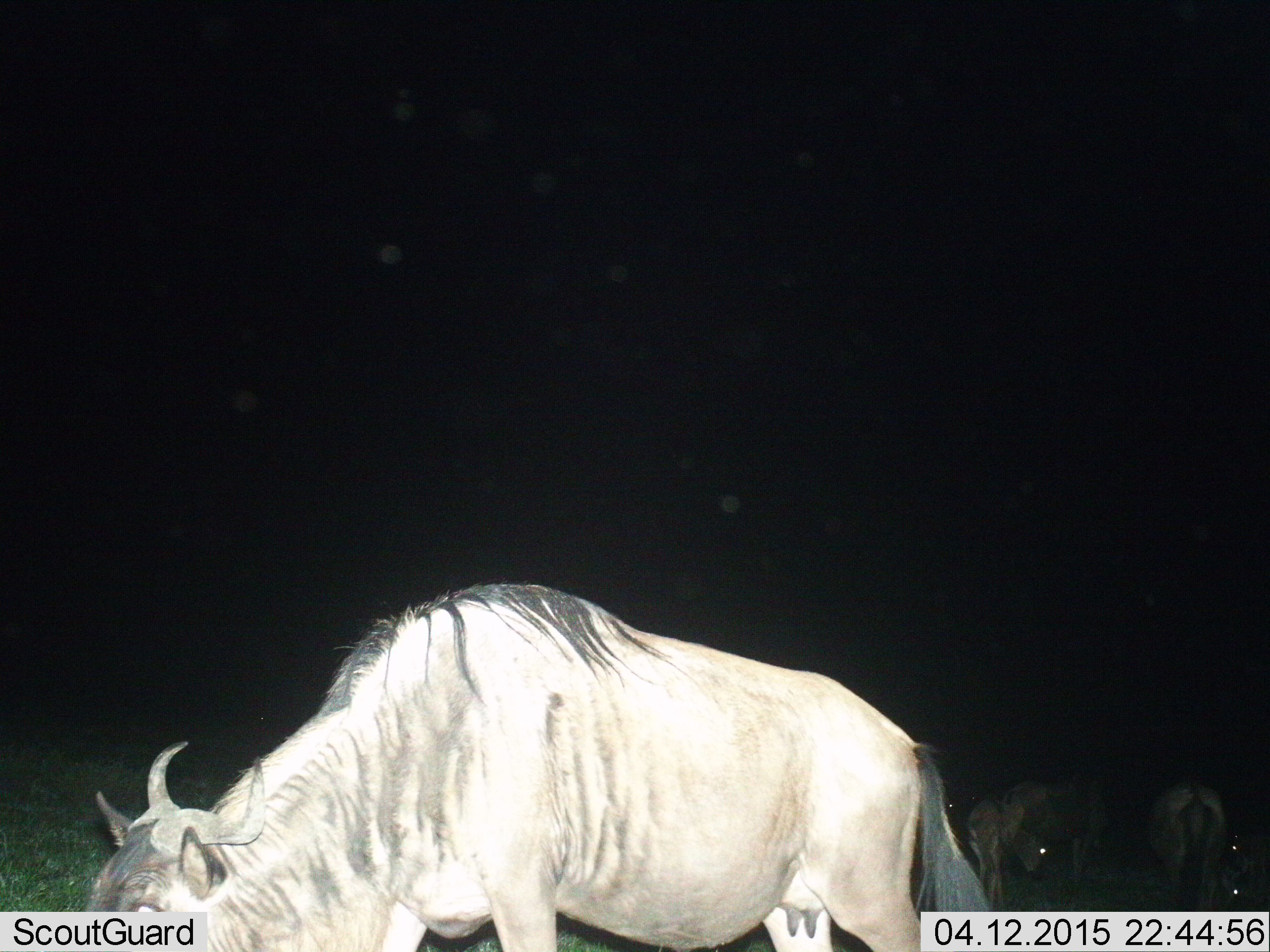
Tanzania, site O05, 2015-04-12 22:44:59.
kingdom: Animalia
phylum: Chordata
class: Mammalia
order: Artiodactyla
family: Bovidae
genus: Connochaetes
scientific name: Connochaetes taurinus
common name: blue wildebeest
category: wildebeest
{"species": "wildebeest (blue wildebeest) (Connochaetes taurinus)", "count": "3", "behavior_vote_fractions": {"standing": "40%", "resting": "0%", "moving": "10%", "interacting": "0%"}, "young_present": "10%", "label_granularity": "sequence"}